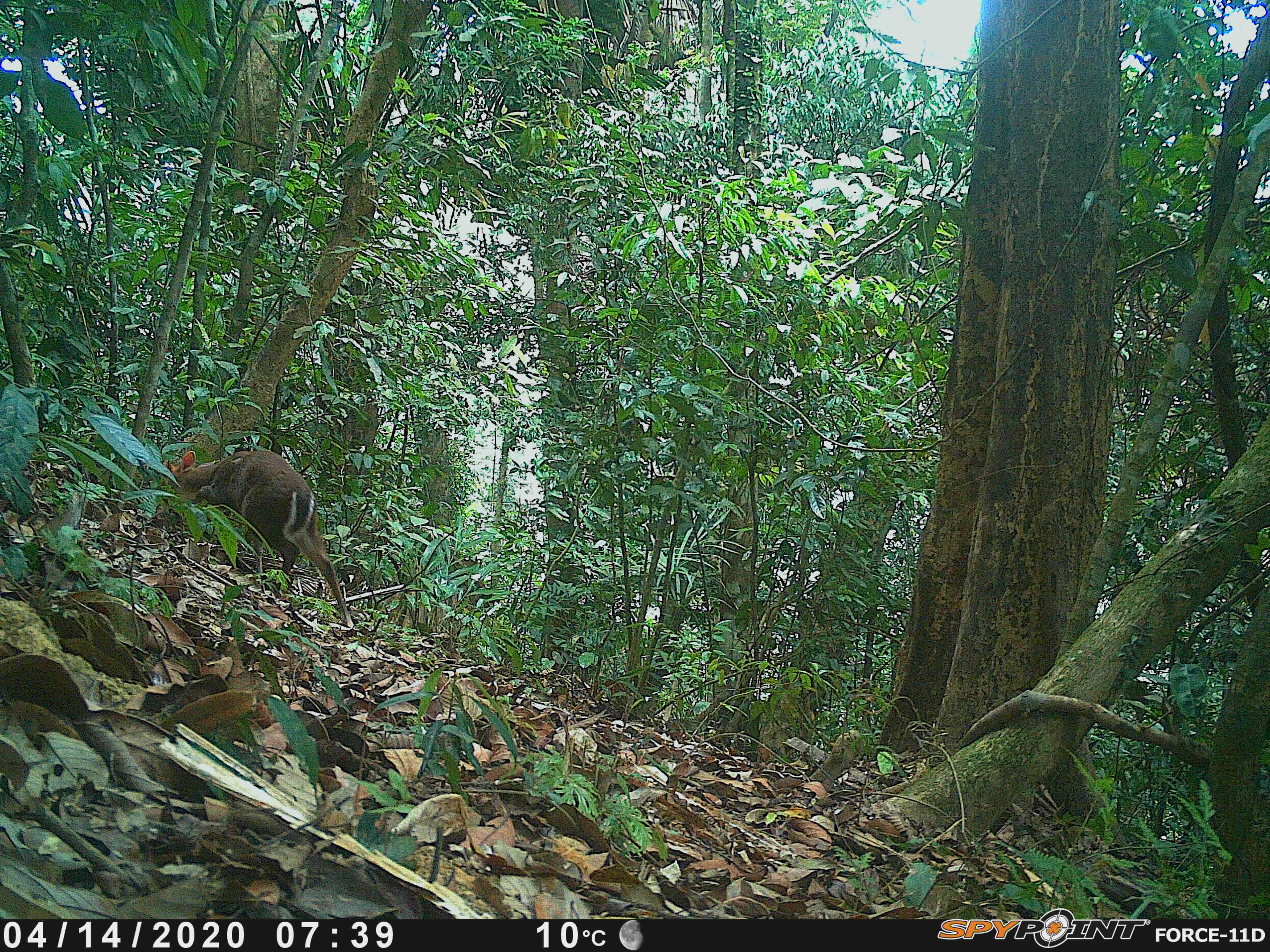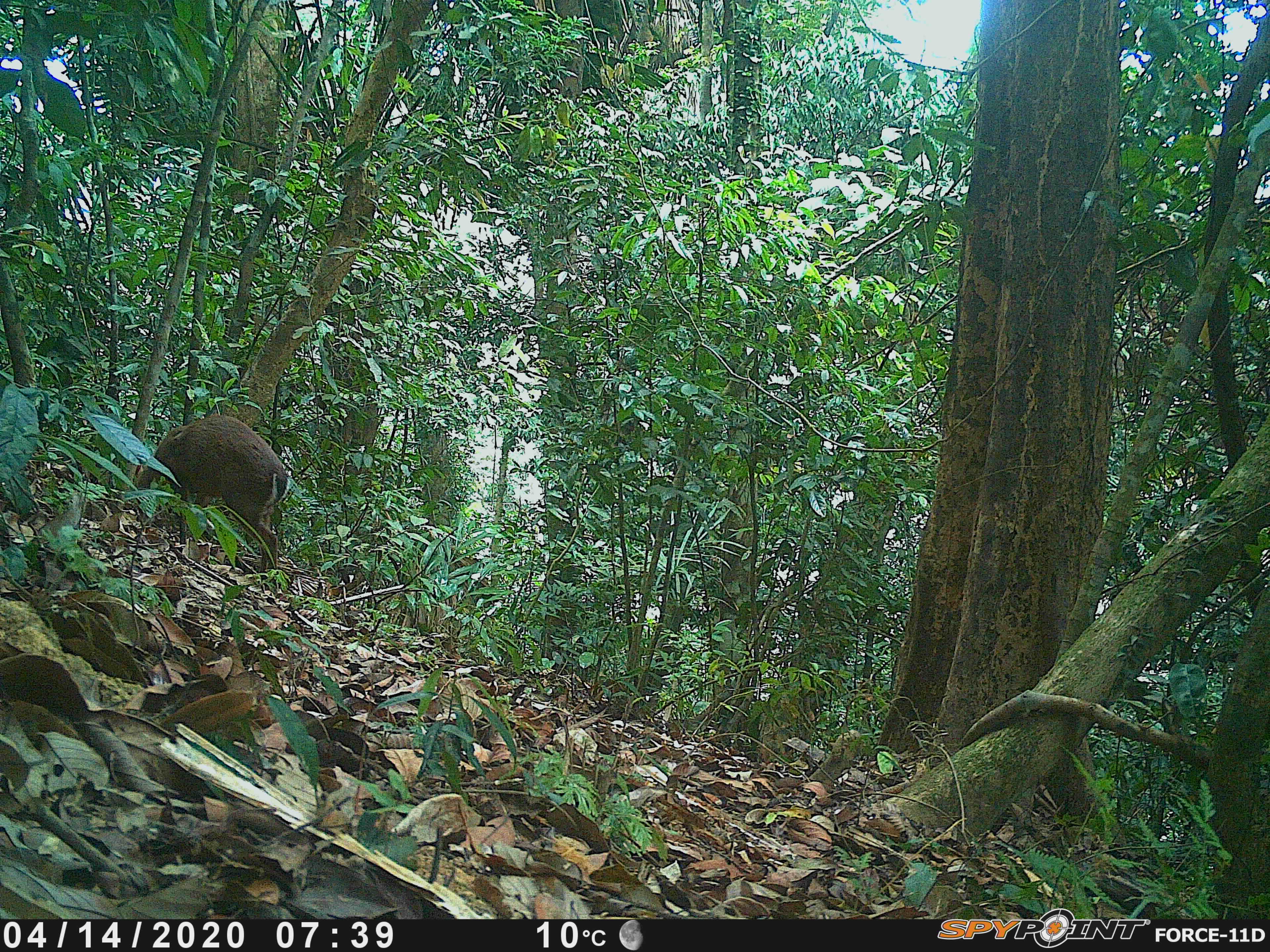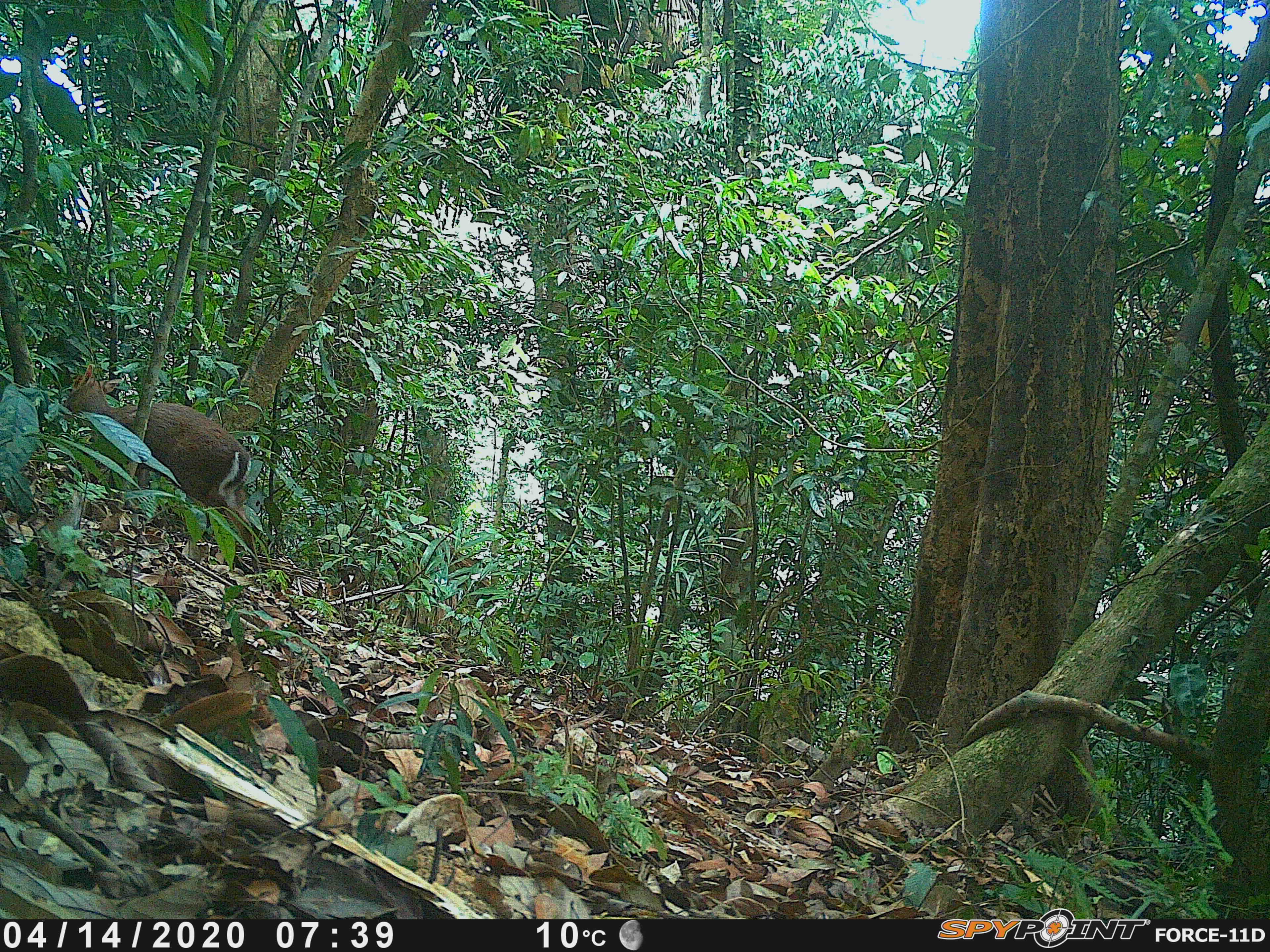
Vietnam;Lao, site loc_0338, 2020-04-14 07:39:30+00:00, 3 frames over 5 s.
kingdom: Animalia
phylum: Chordata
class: Mammalia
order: Artiodactyla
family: Cervidae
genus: Muntiacus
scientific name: Muntiacus rooseveltorum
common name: roosevelt's muntjac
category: roosevelts muntjac group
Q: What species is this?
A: Roosevelts muntjac group (roosevelt's muntjac) (Muntiacus rooseveltorum).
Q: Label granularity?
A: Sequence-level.